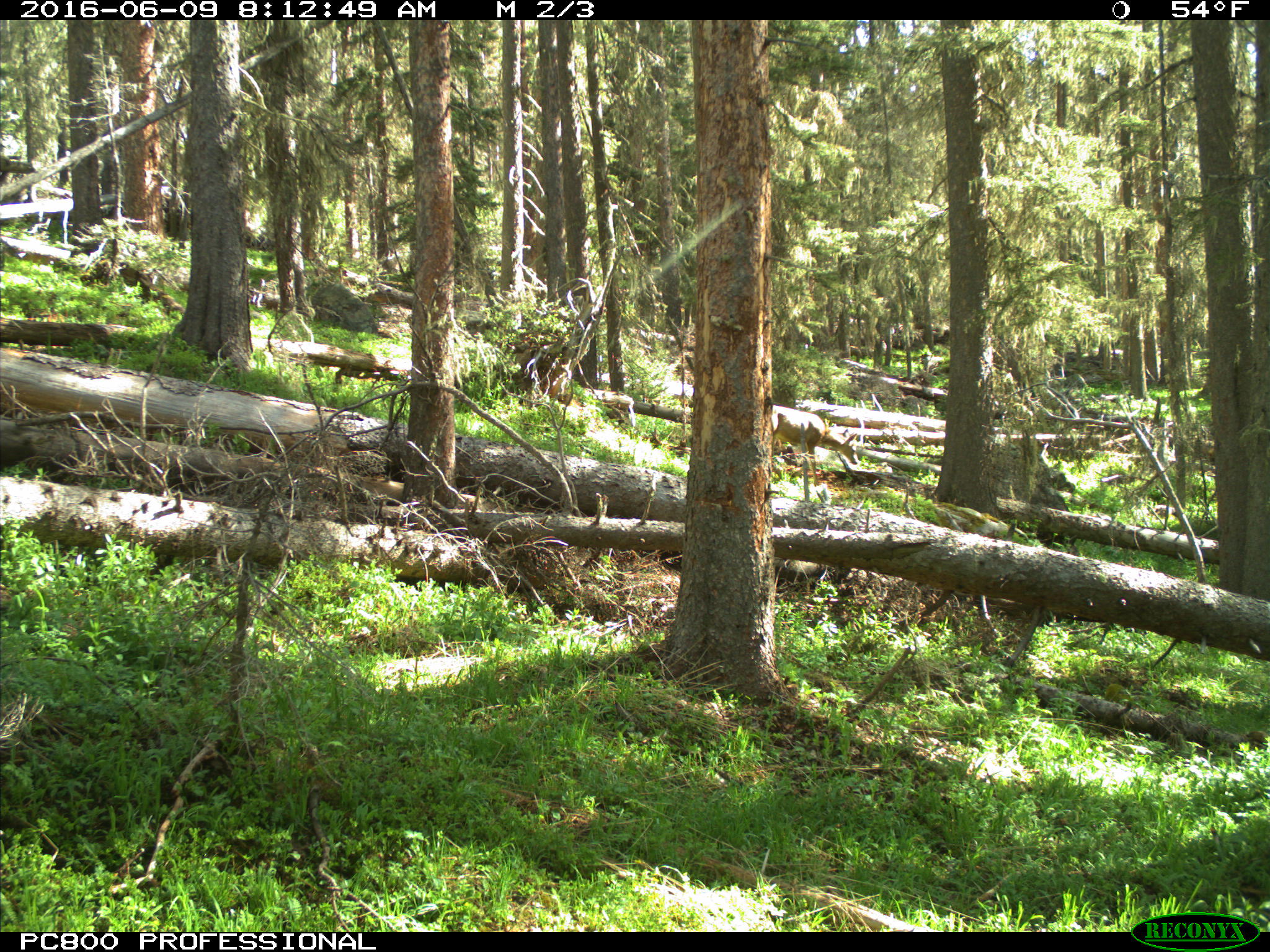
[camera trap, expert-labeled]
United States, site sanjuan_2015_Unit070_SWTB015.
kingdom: Animalia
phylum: Chordata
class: Mammalia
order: Artiodactyla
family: Cervidae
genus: Odocoileus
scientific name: Odocoileus hemionus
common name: mule deer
Odocoileus hemionus (mule deer).